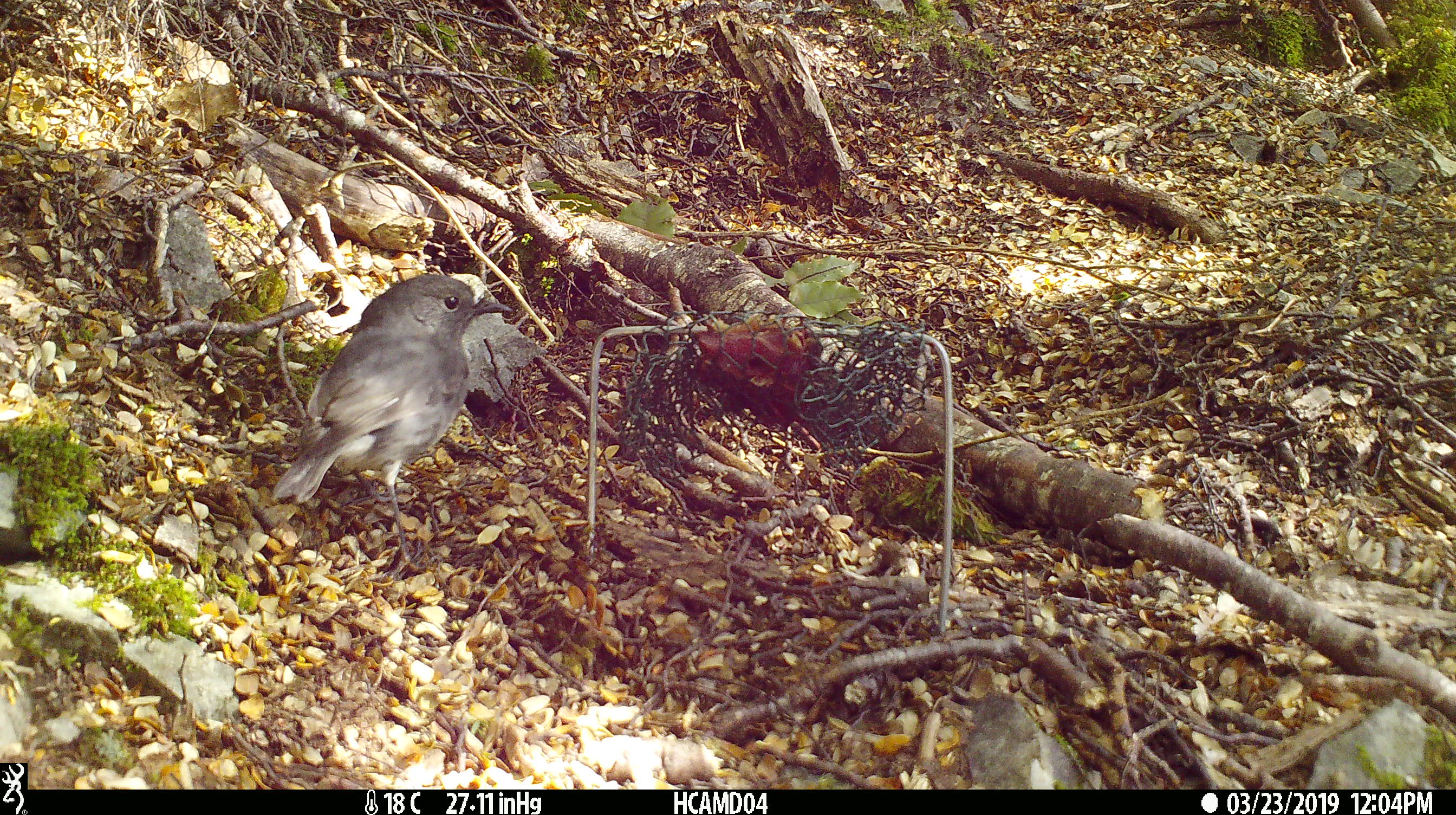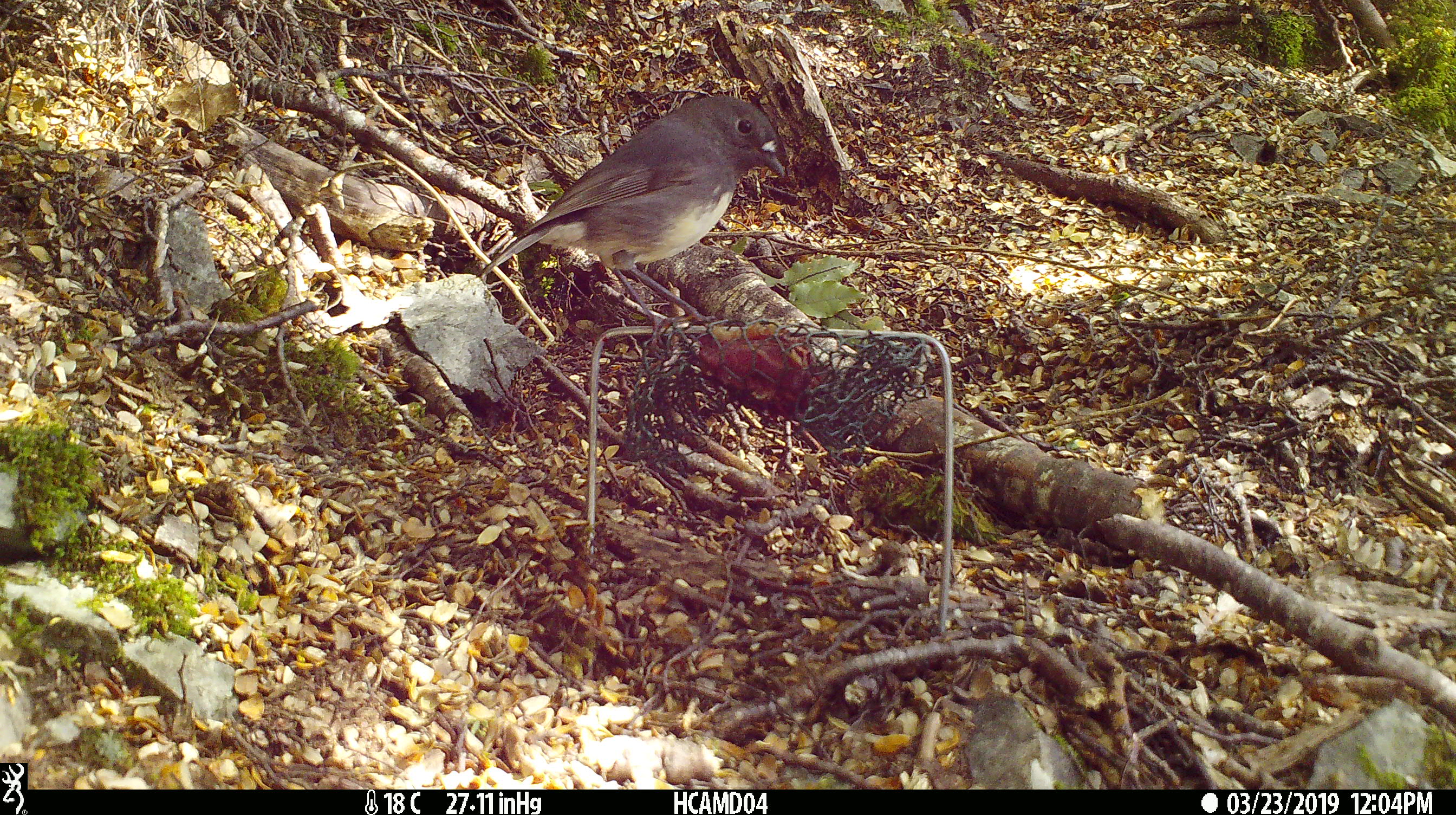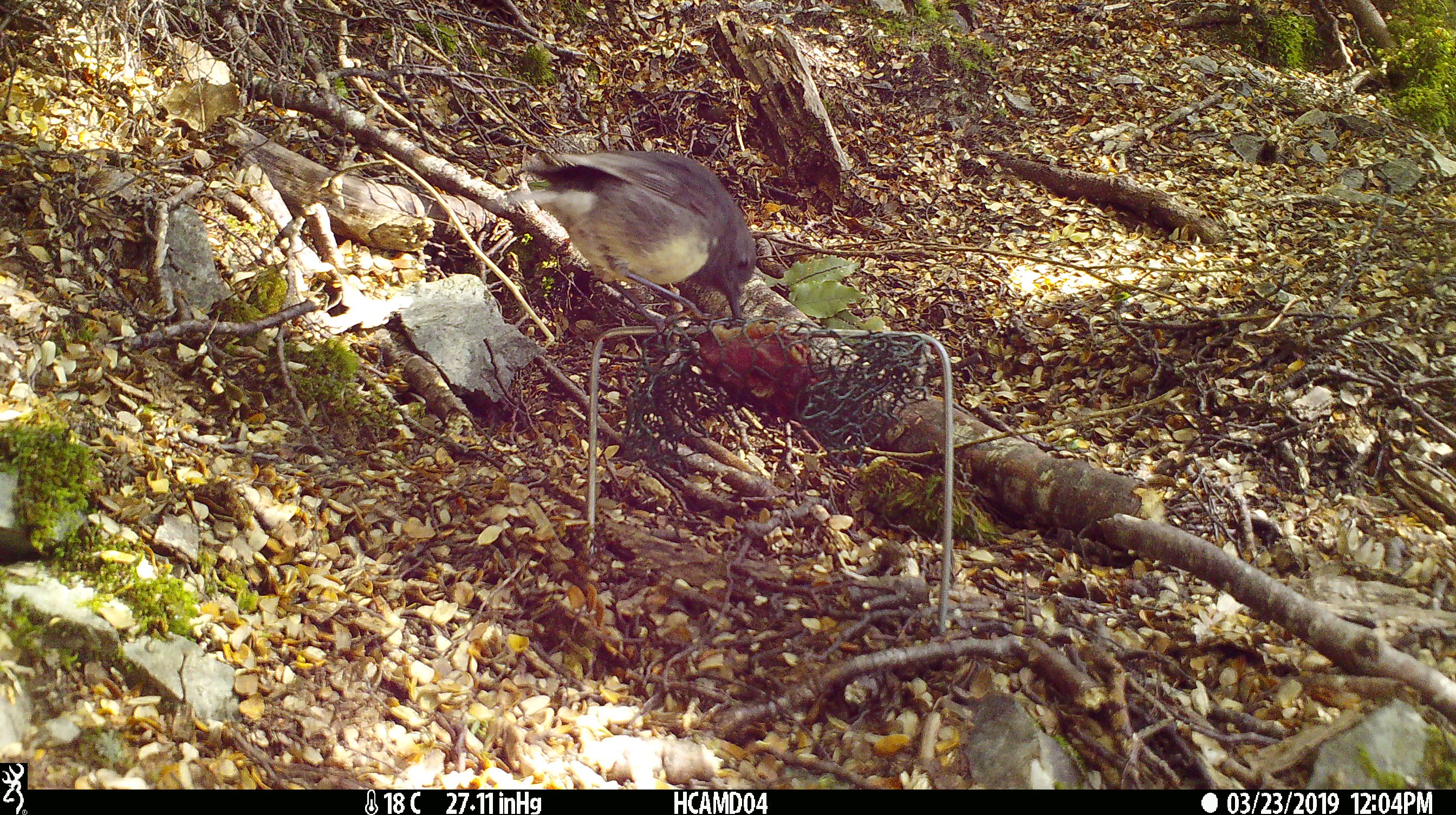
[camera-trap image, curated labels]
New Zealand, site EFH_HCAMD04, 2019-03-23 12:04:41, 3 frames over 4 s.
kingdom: Animalia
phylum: Chordata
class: Aves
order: Passeriformes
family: Petroicidae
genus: Petroica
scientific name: Petroica australis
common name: new zealand robin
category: robin